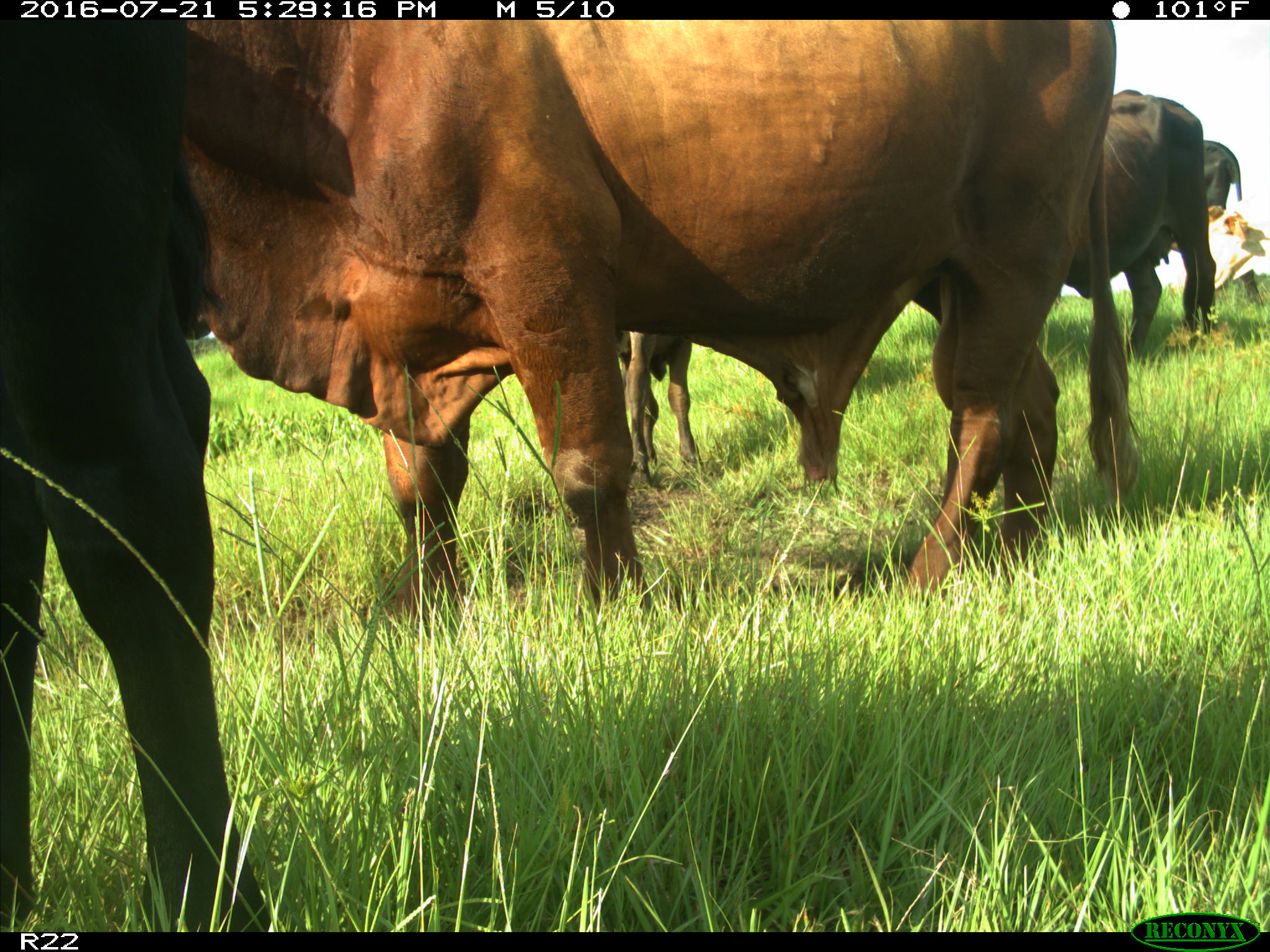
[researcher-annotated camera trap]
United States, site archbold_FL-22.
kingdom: Animalia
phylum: Chordata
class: Mammalia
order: Artiodactyla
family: Bovidae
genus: Bos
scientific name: Bos taurus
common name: domestic cow